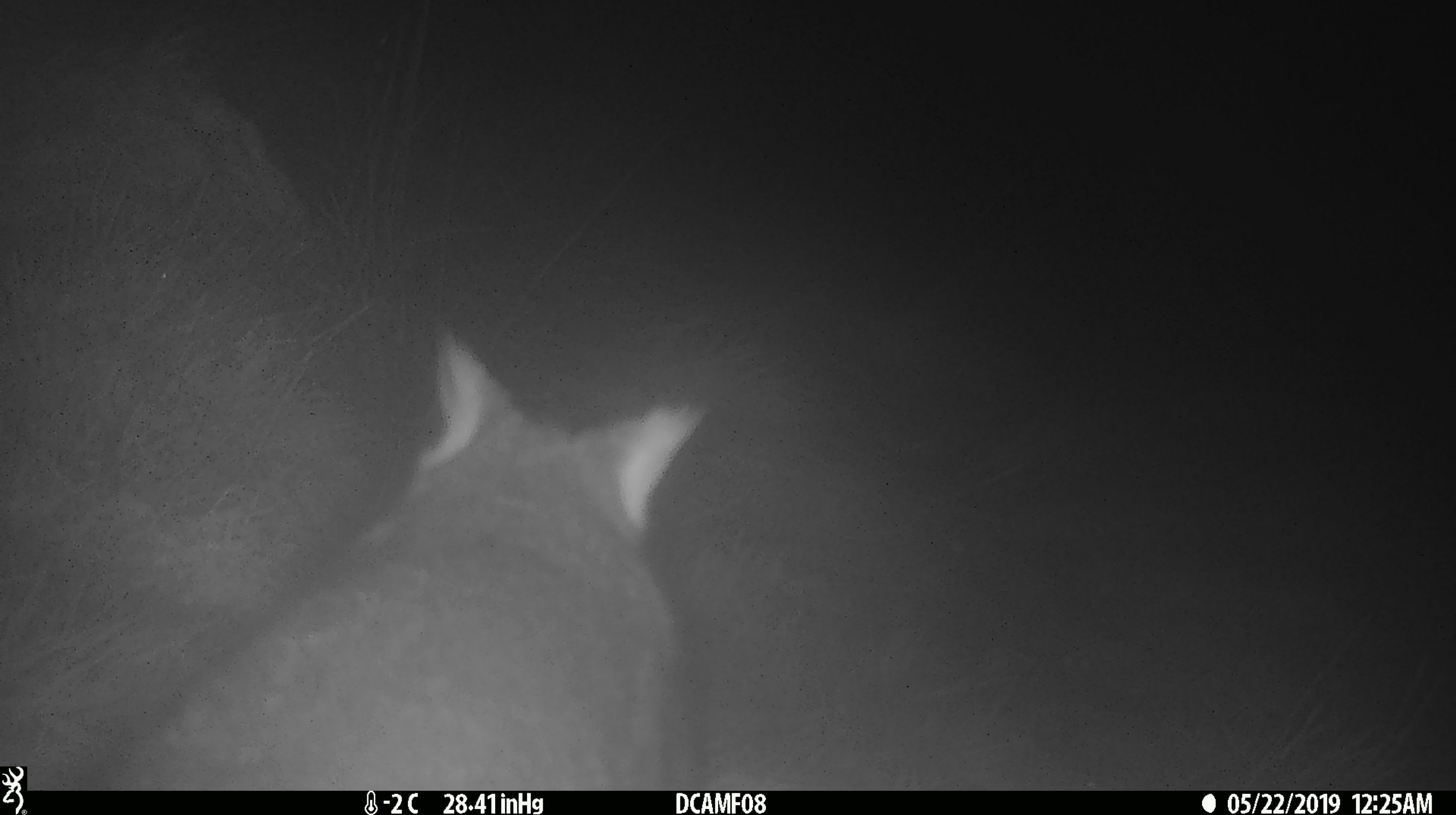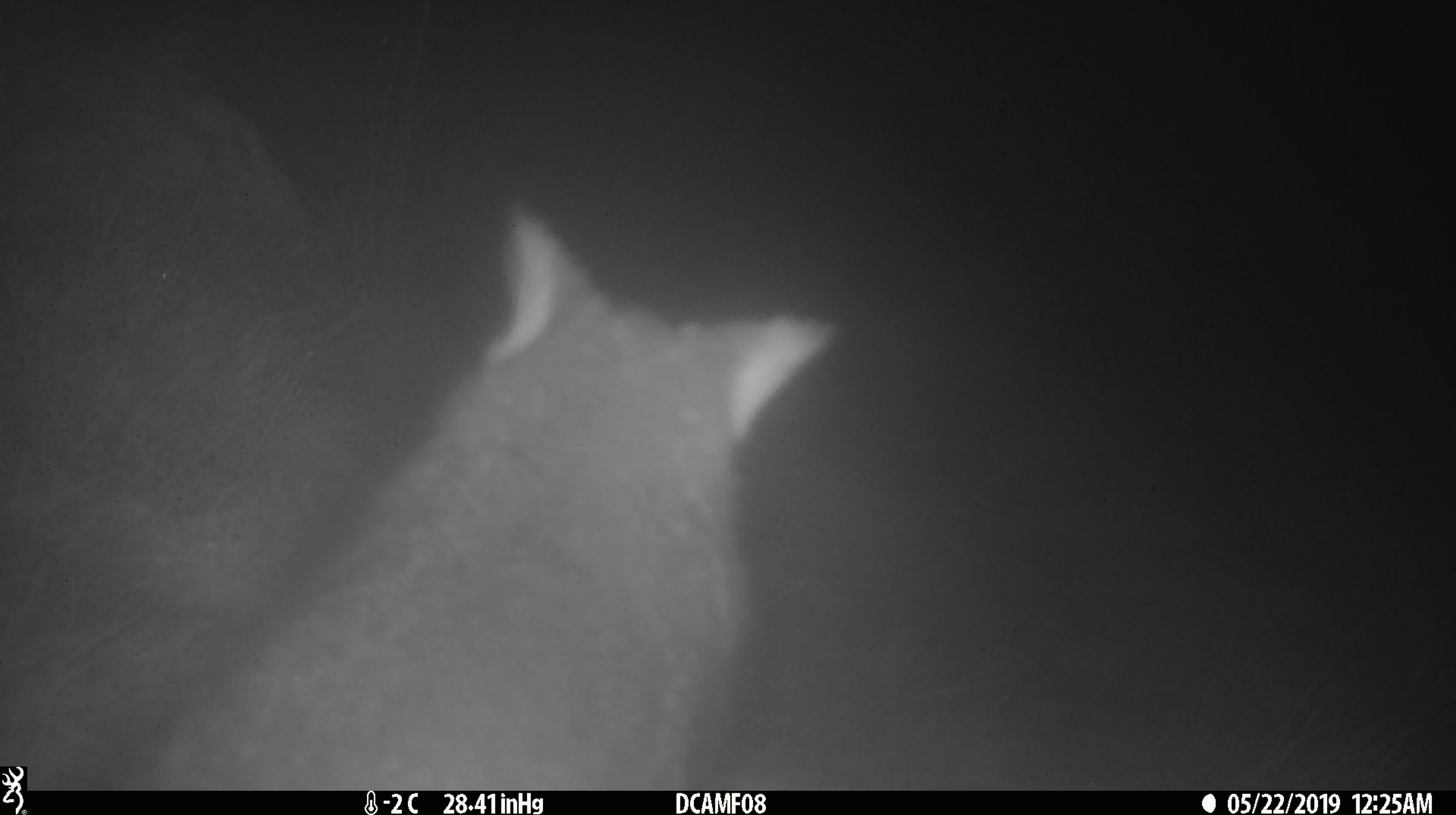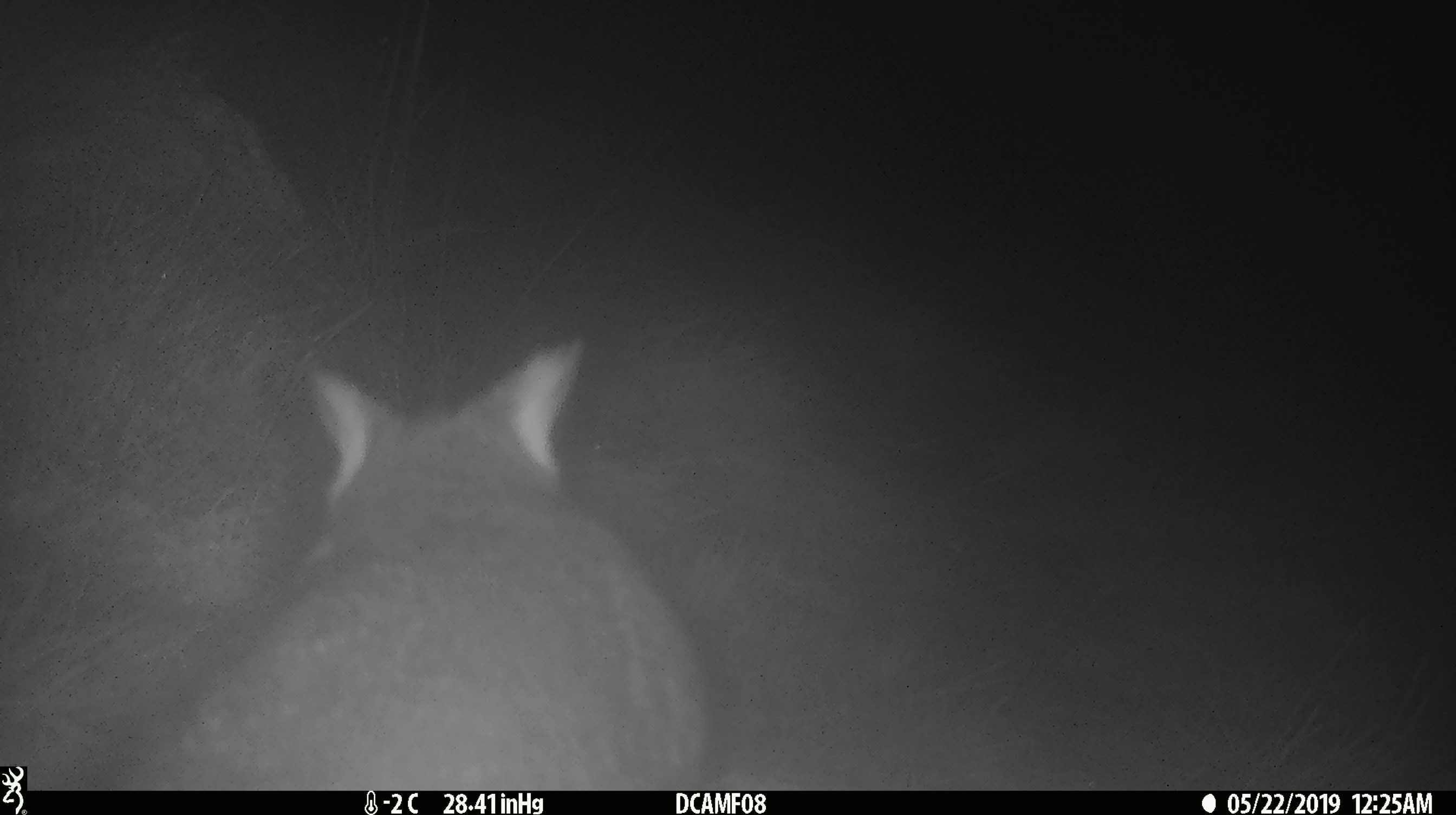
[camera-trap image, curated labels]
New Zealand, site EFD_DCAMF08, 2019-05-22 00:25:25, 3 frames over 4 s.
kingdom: Animalia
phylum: Chordata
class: Mammalia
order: Diprotodontia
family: Phalangeridae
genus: Trichosurus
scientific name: Trichosurus vulpecula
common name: common brushtail possum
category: possum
Possum (common brushtail possum) (Trichosurus vulpecula).